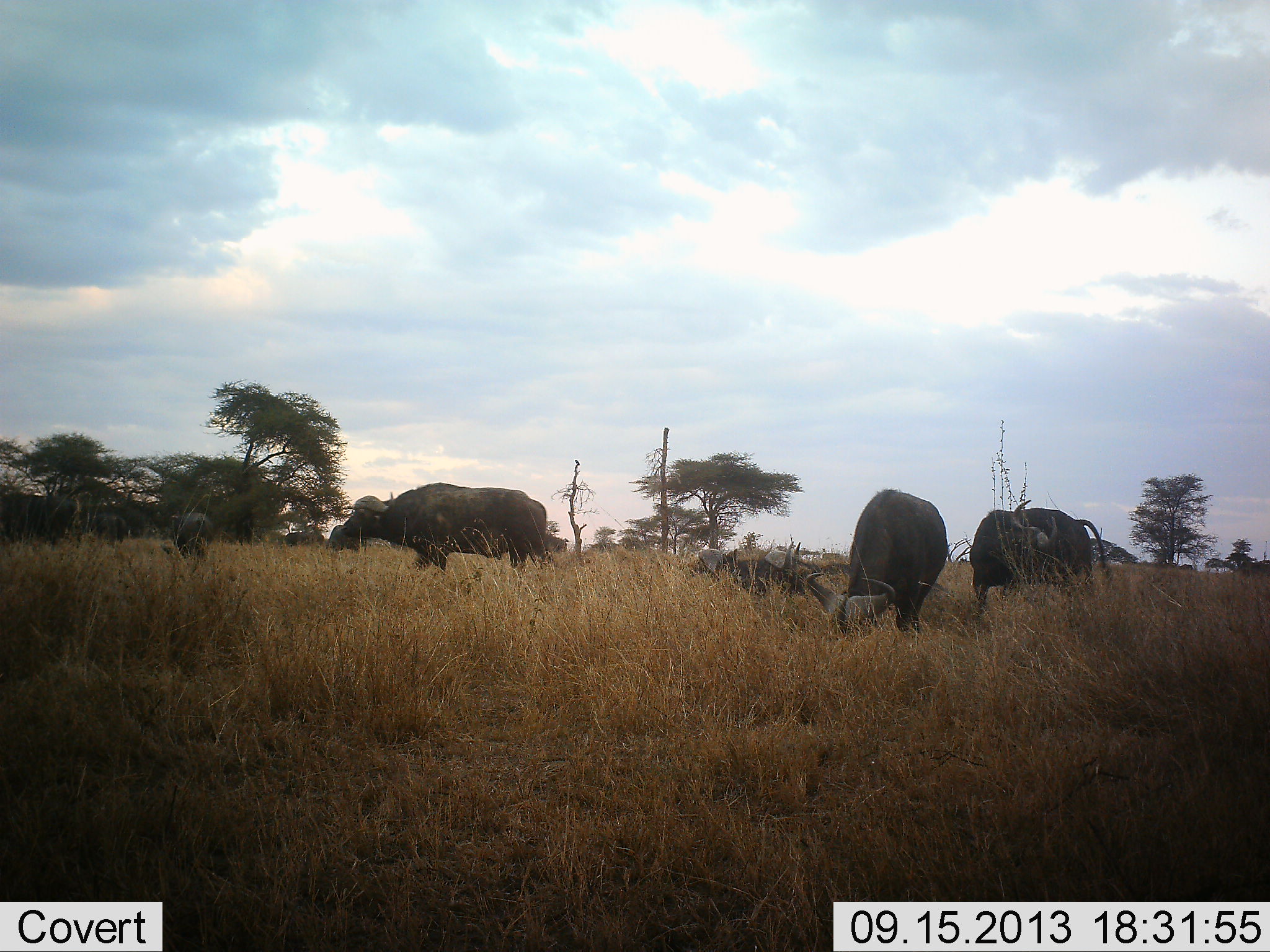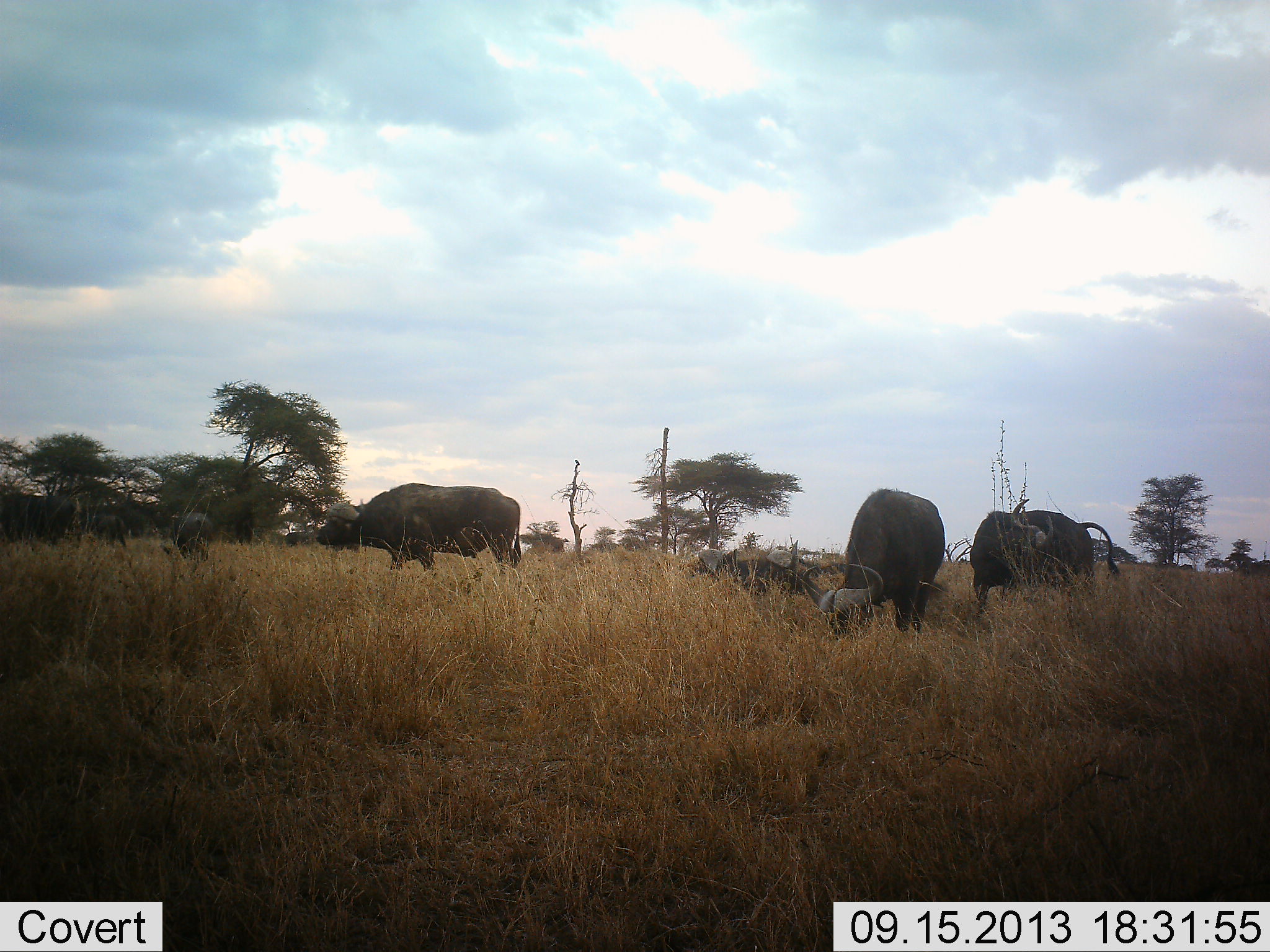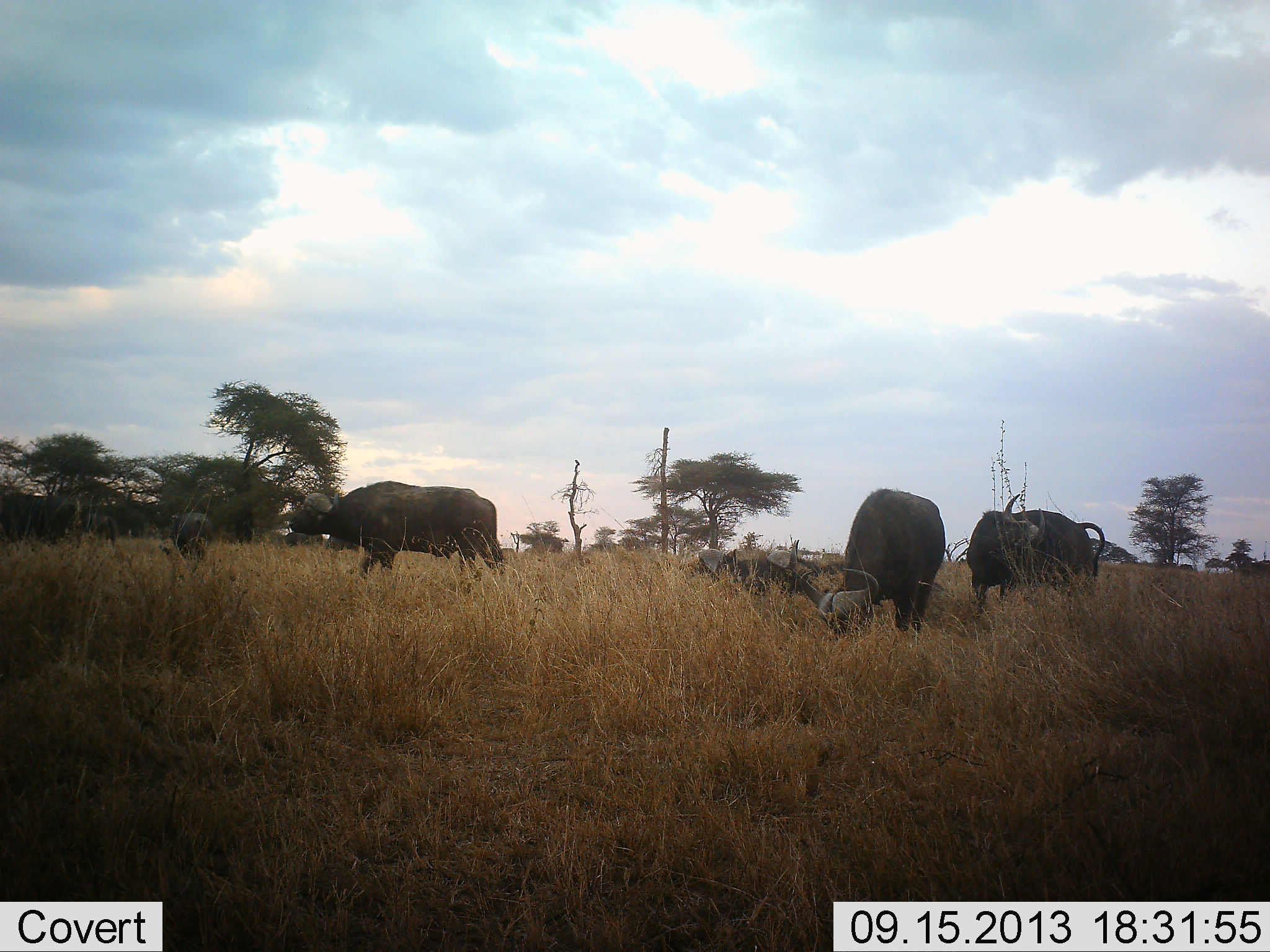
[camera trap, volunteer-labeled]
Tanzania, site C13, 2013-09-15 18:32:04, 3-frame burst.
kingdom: Animalia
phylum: Chordata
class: Mammalia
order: Artiodactyla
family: Bovidae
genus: Syncerus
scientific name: Syncerus caffer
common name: cape buffalo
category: buffalo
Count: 6.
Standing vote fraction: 70%.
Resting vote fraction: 50%.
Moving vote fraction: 30%.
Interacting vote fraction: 0%.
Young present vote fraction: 10%.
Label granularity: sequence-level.